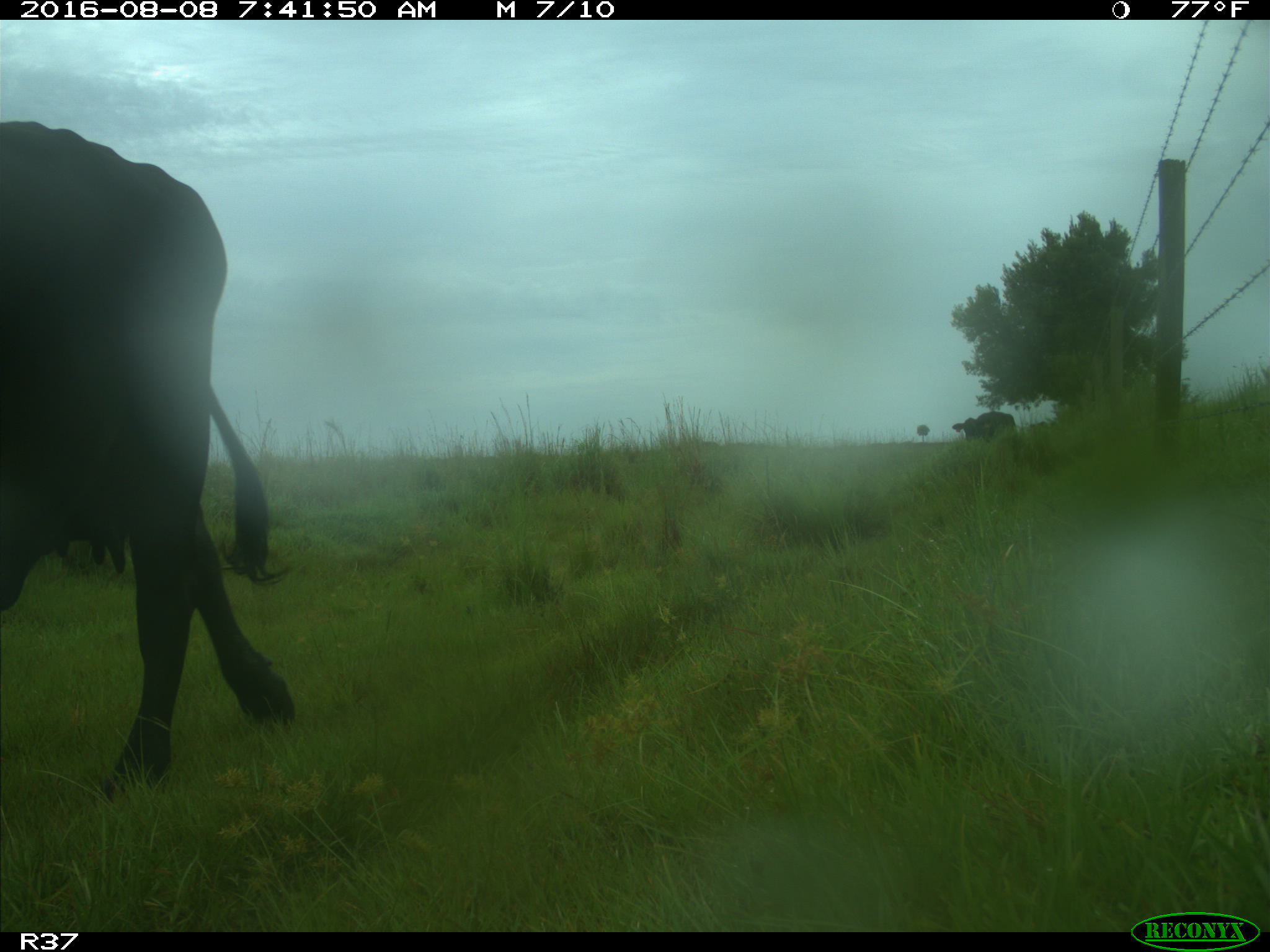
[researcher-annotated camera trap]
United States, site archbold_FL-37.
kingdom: Animalia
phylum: Chordata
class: Mammalia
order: Artiodactyla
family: Bovidae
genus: Bos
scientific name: Bos taurus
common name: domestic cow